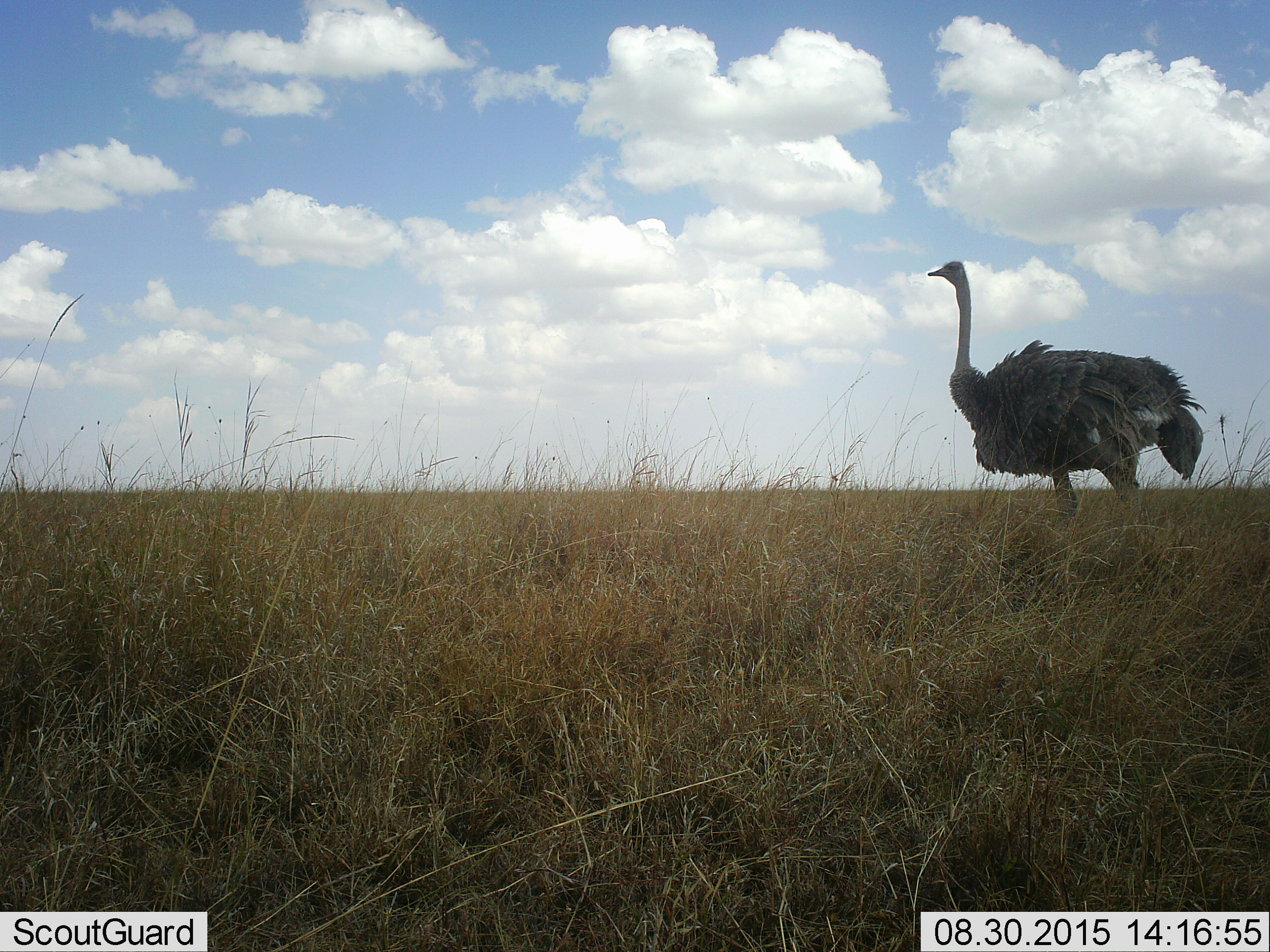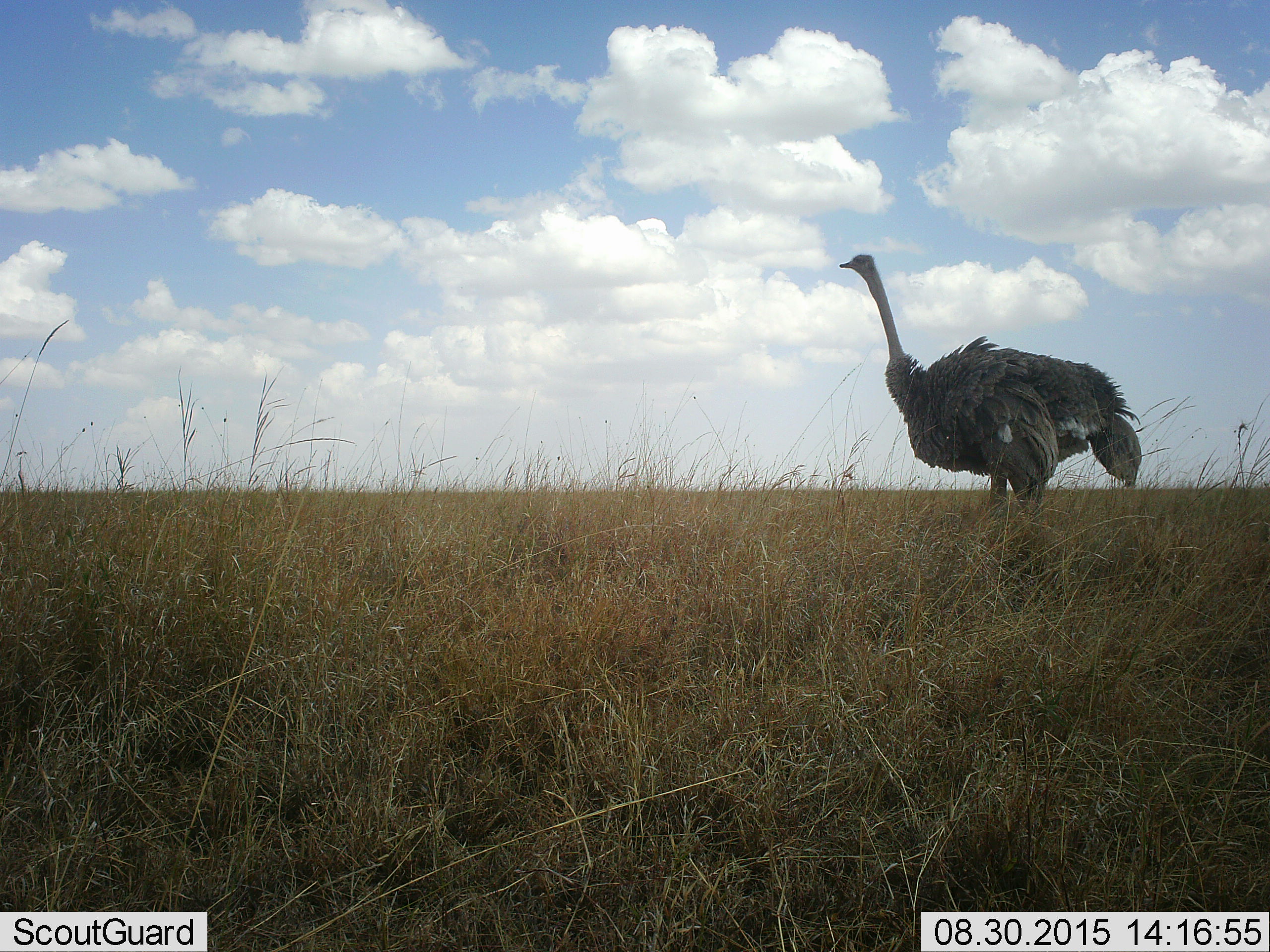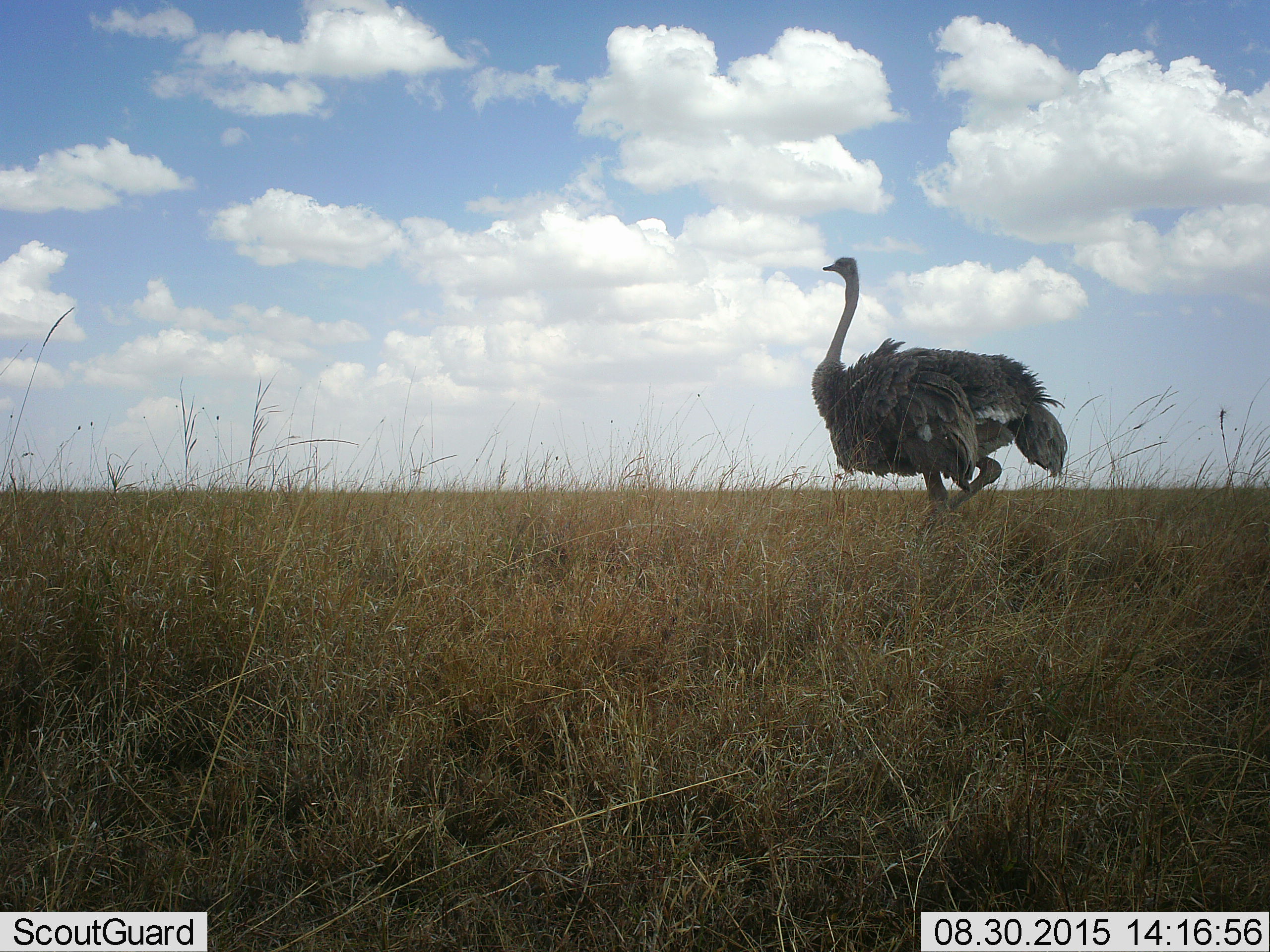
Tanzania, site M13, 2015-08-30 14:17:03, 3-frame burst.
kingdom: Animalia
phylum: Chordata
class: Aves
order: Struthioniformes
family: Struthionidae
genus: Struthio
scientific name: Struthio camelus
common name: ostrich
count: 1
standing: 33%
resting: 0%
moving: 67%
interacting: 0%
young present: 0%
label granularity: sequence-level